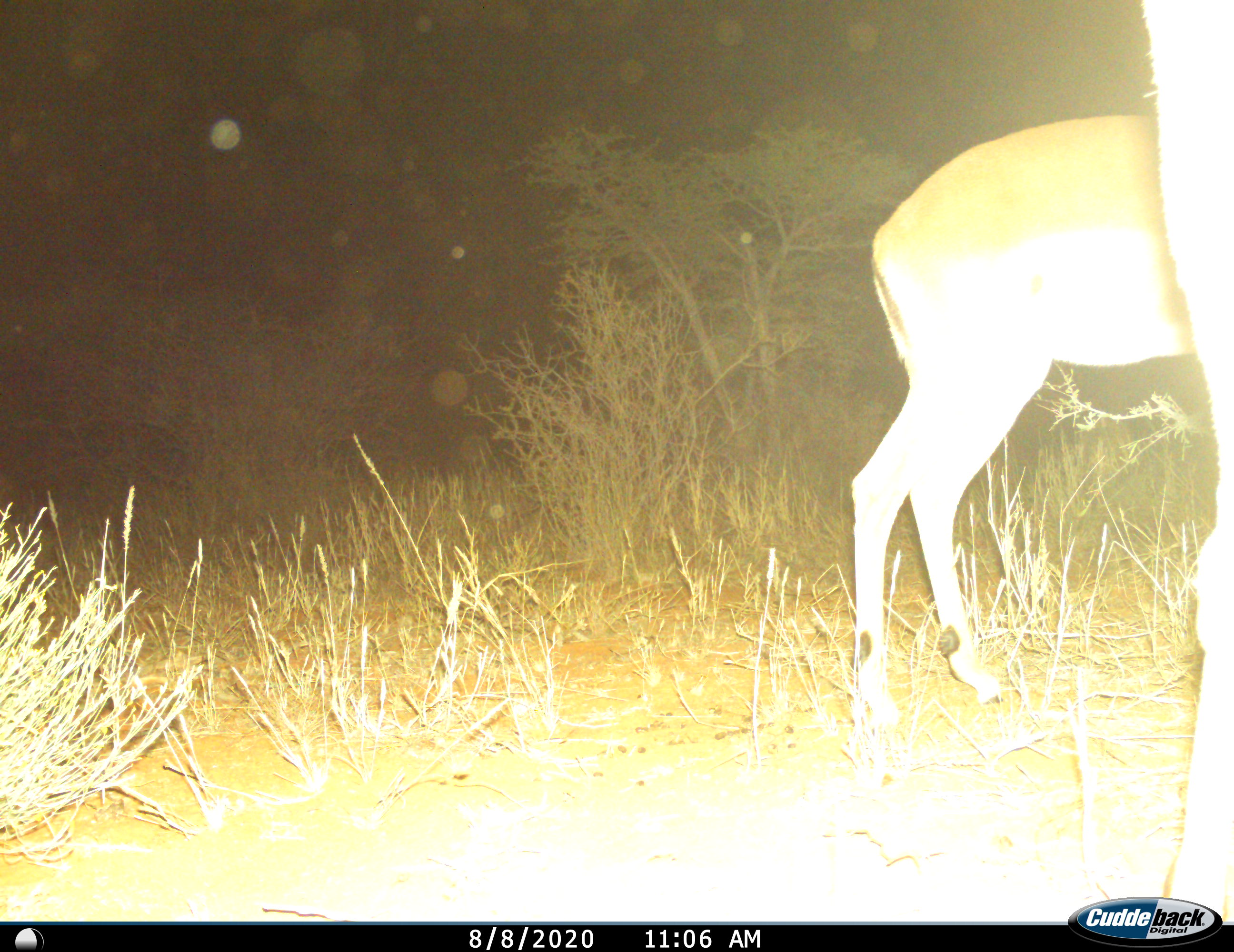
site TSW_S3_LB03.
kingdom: Animalia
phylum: Chordata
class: Mammalia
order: Artiodactyla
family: Bovidae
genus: Aepyceros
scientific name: Aepyceros melampus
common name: impala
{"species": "impala (Aepyceros melampus)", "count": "2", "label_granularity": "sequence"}